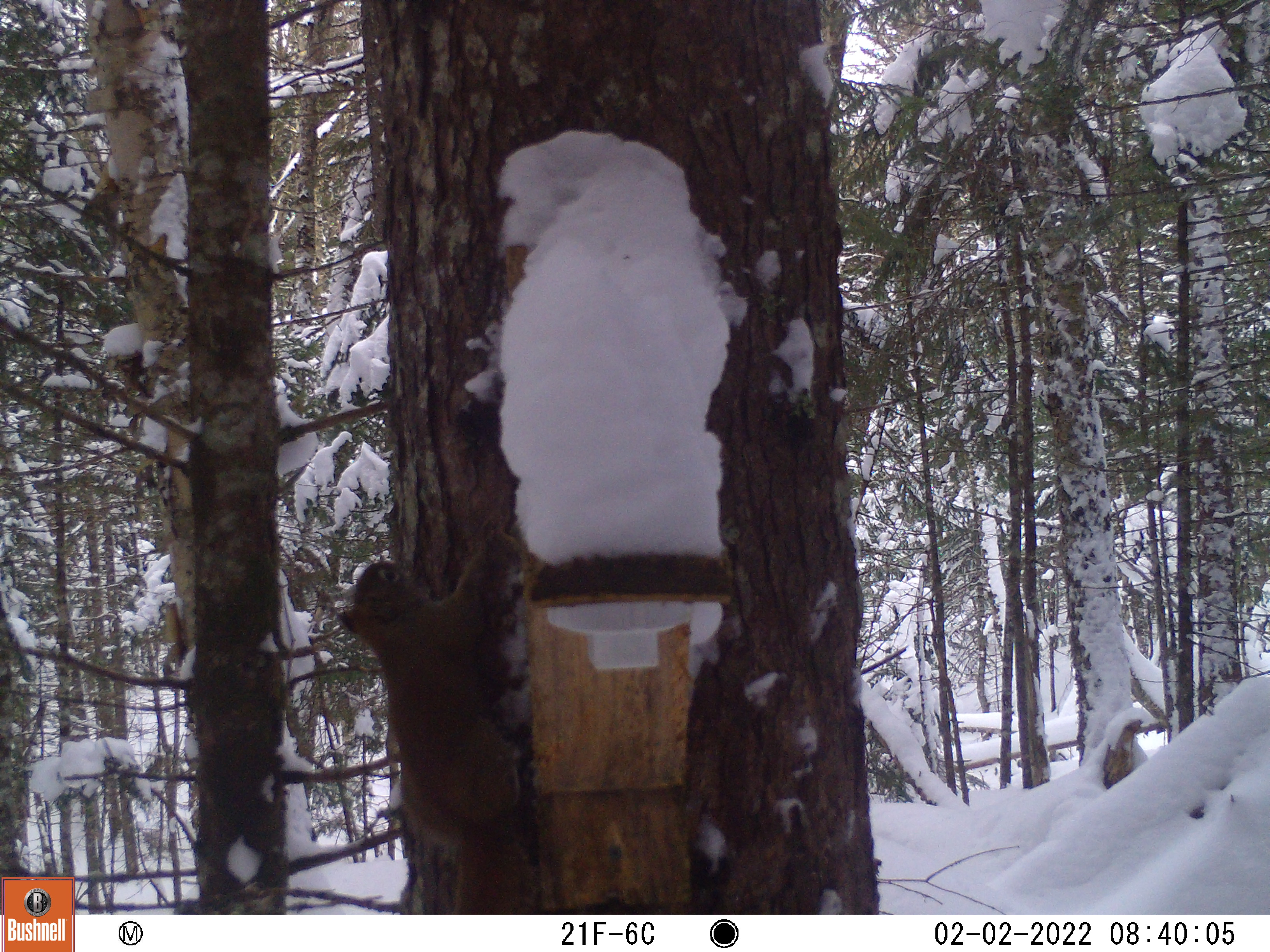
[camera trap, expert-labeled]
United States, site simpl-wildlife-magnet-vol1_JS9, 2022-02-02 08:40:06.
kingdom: Animalia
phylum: Chordata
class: Mammalia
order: Rodentia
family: Sciuridae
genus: Tamiasciurus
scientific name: Tamiasciurus hudsonicus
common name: red squirrel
Red squirrel (Tamiasciurus hudsonicus).